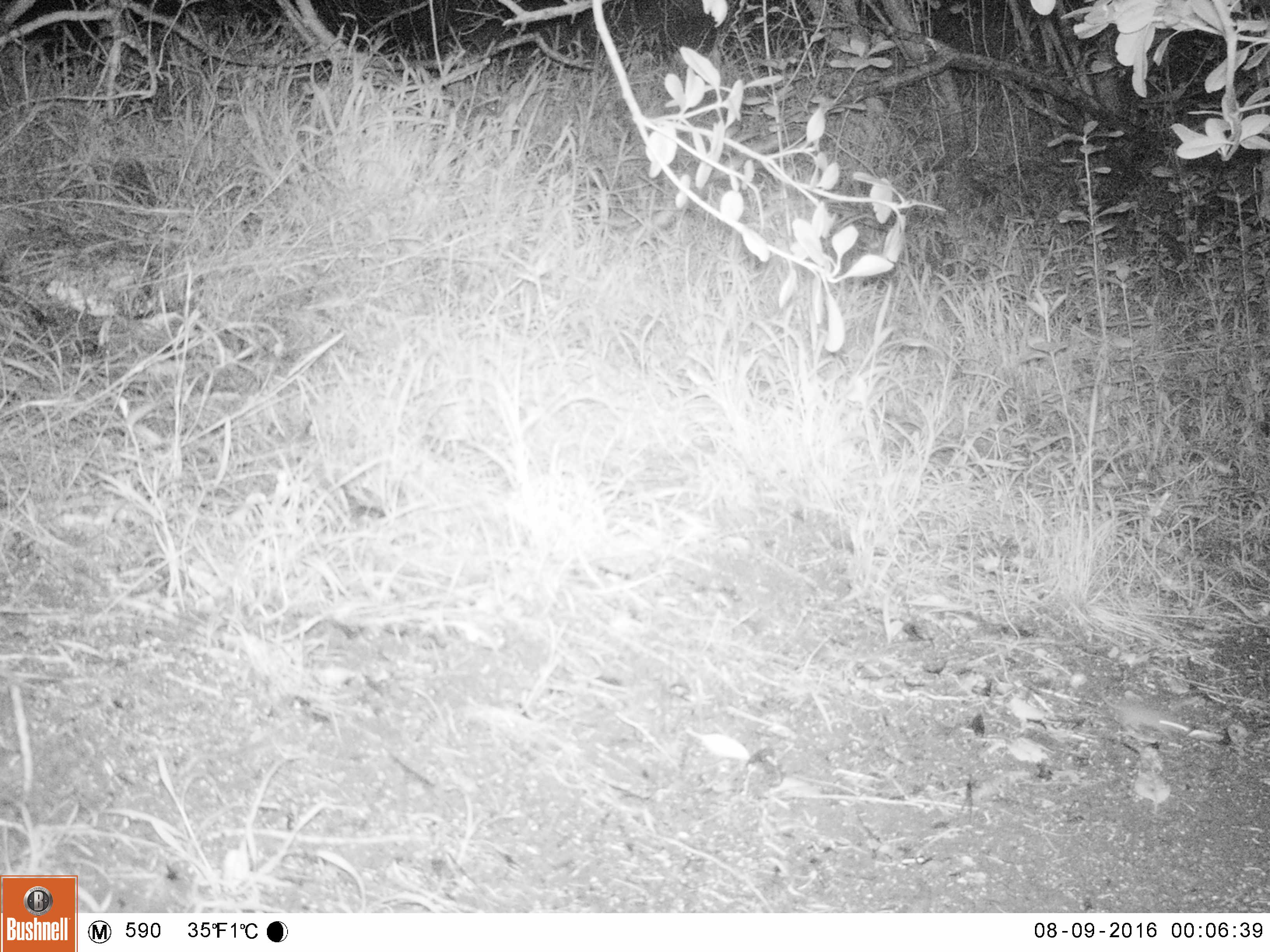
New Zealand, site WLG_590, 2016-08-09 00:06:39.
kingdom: Animalia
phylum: Chordata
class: Mammalia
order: Rodentia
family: Muridae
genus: Mus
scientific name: Mus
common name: mouse